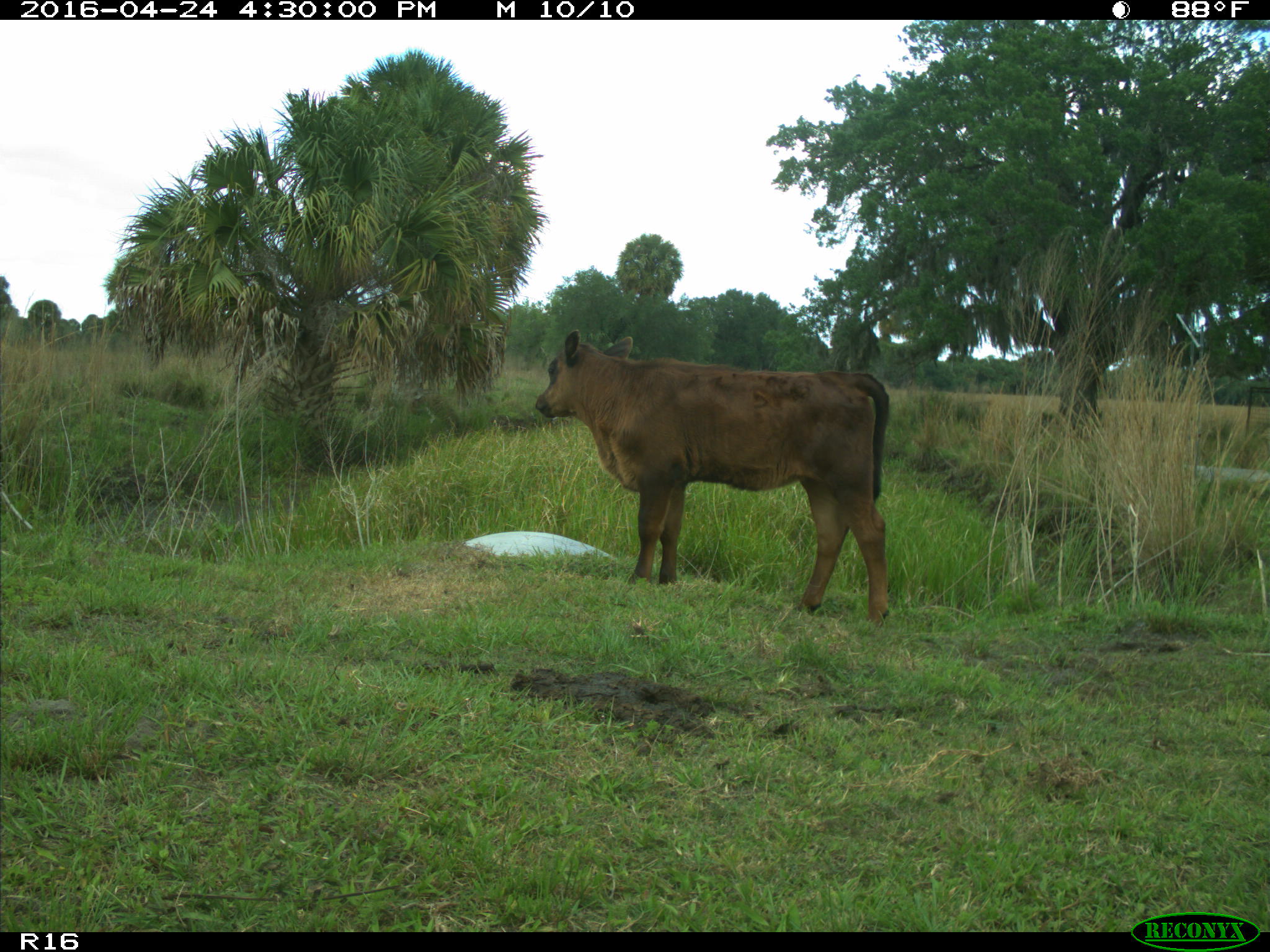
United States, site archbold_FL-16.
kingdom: Animalia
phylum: Chordata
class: Mammalia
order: Artiodactyla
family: Bovidae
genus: Bos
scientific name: Bos taurus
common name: domestic cow